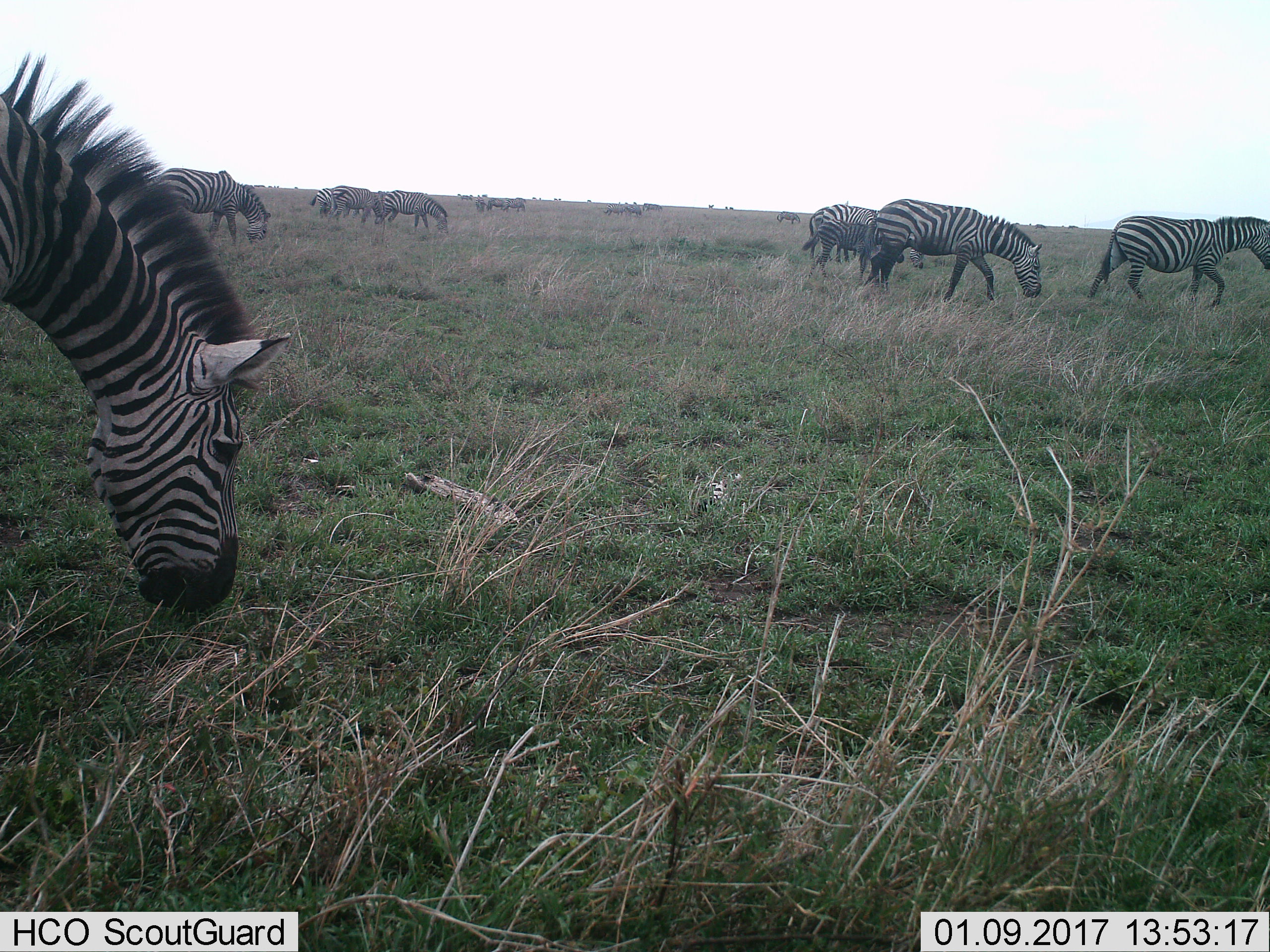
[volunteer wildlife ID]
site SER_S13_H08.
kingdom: Animalia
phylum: Chordata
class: Mammalia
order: Perissodactyla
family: Equidae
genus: Equus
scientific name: Equus quagga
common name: plains zebra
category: zebraplains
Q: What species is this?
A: Zebraplains (plains zebra) (Equus quagga).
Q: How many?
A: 11-50.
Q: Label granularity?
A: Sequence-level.